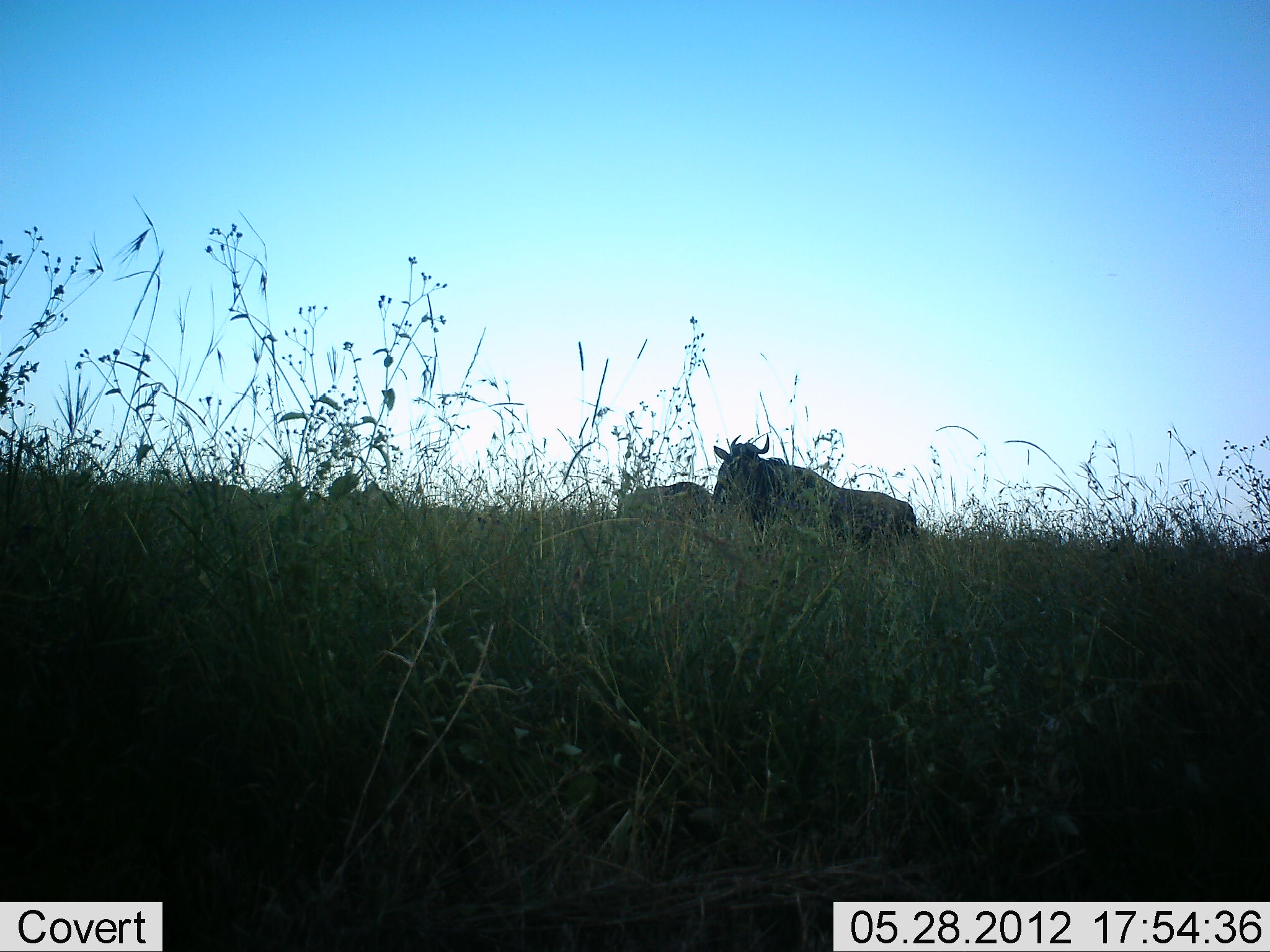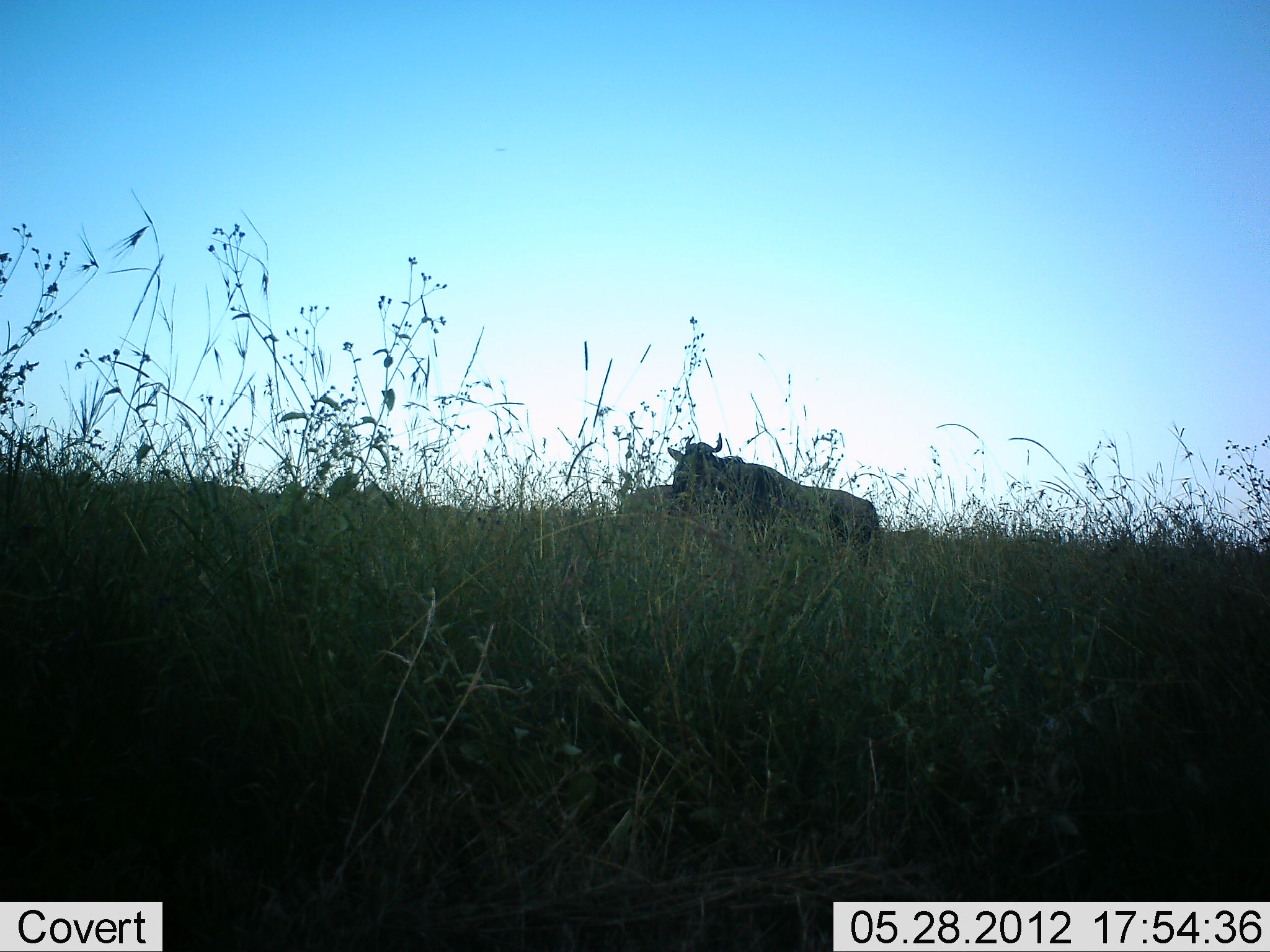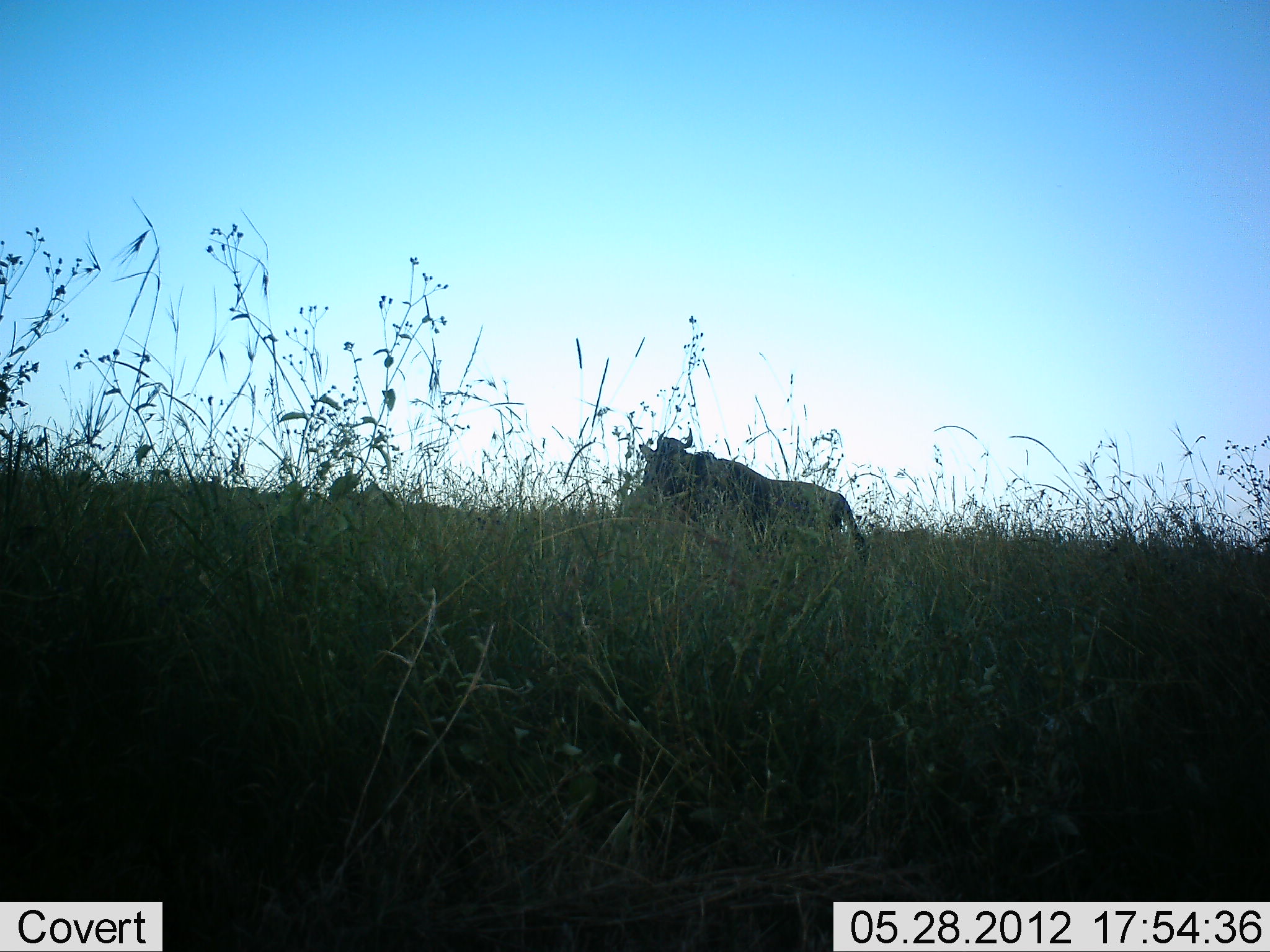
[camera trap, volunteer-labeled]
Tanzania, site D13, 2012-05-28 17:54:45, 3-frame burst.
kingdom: Animalia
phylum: Chordata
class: Mammalia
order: Artiodactyla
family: Bovidae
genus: Connochaetes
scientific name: Connochaetes taurinus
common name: blue wildebeest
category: wildebeest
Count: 2.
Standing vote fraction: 40%.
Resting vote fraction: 10%.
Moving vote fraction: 70%.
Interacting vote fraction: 0%.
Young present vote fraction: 0%.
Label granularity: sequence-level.